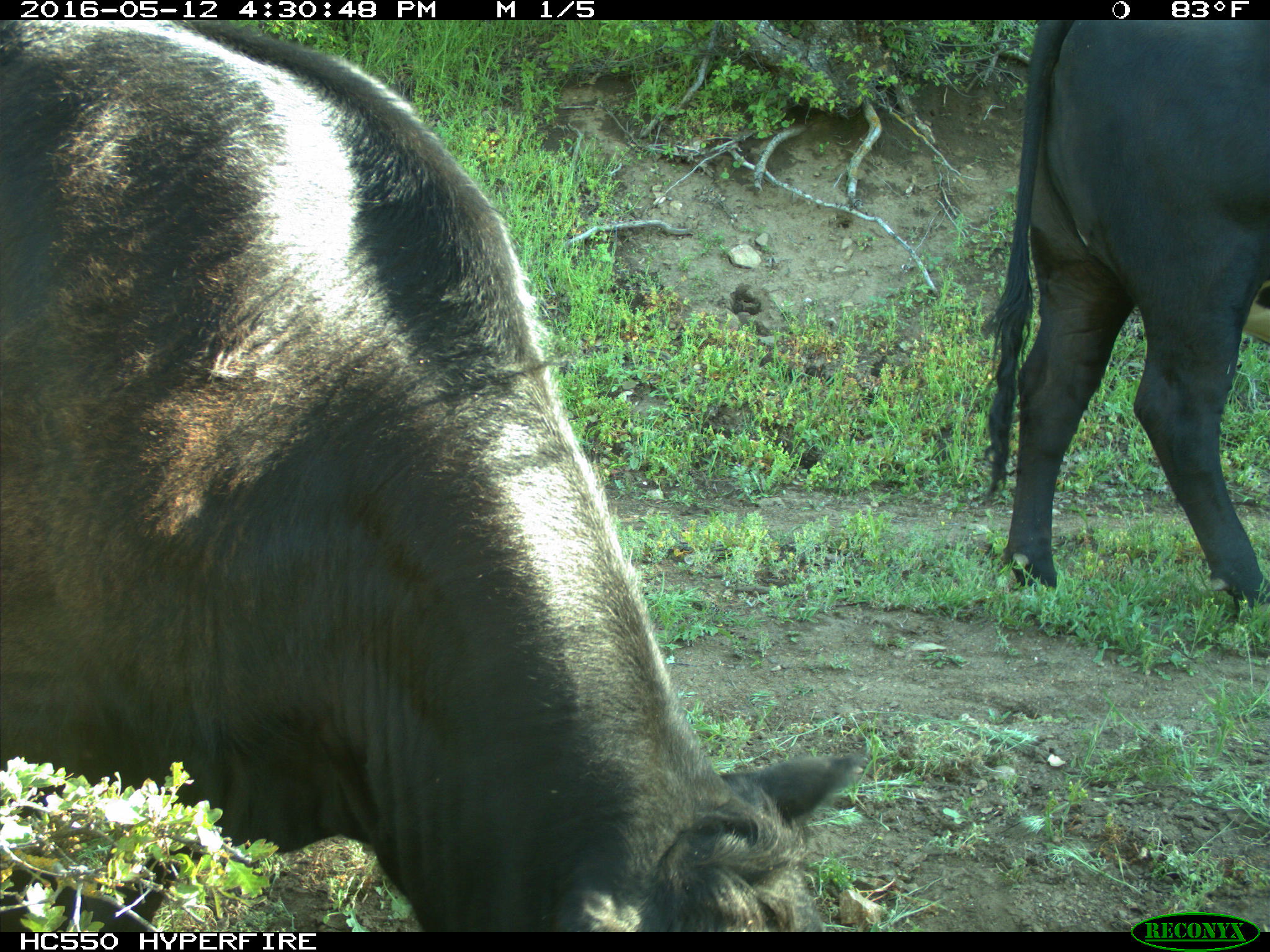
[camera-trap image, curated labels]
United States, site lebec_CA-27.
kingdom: Animalia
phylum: Chordata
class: Mammalia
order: Artiodactyla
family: Bovidae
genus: Bos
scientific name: Bos taurus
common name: domestic cow